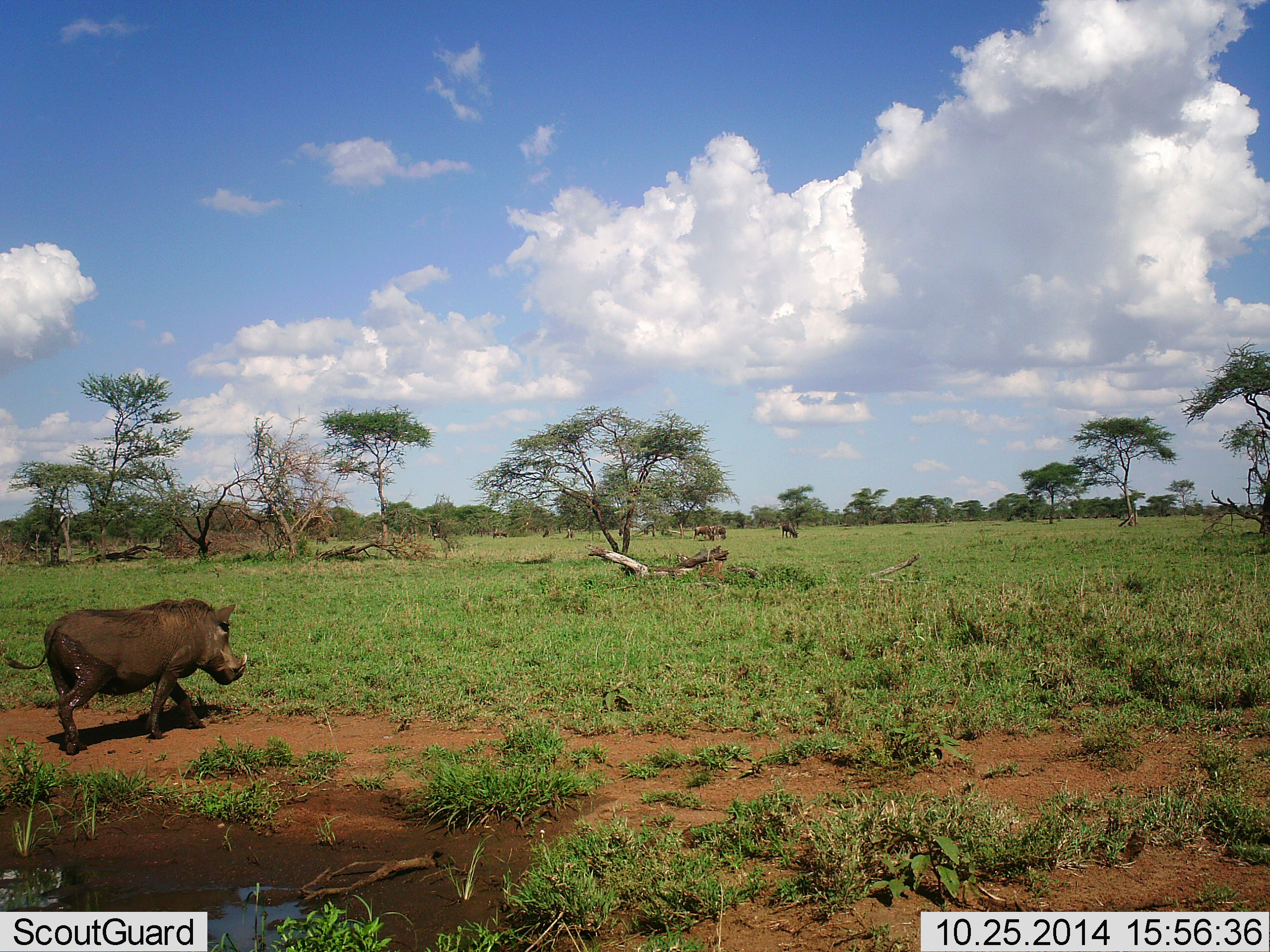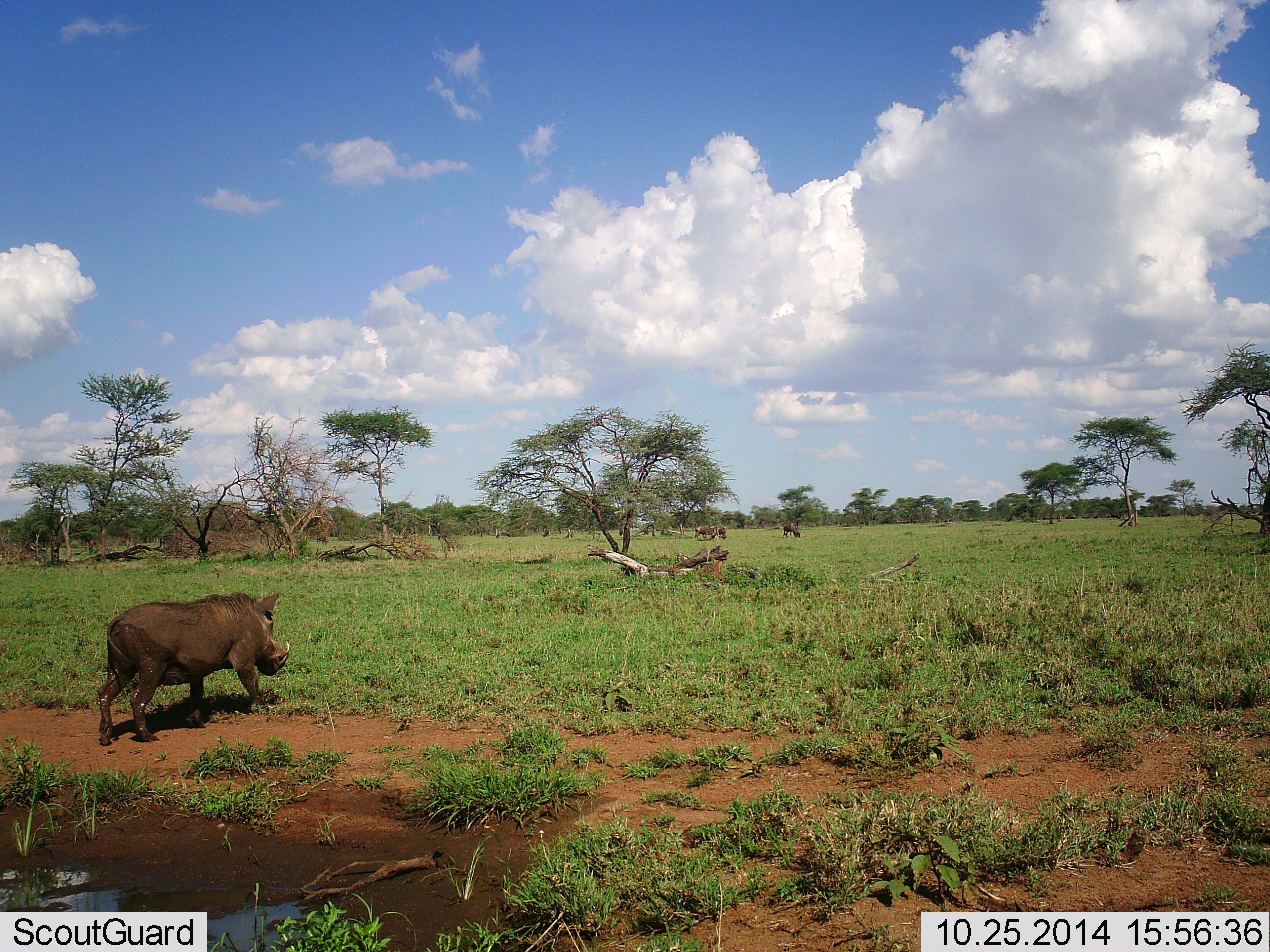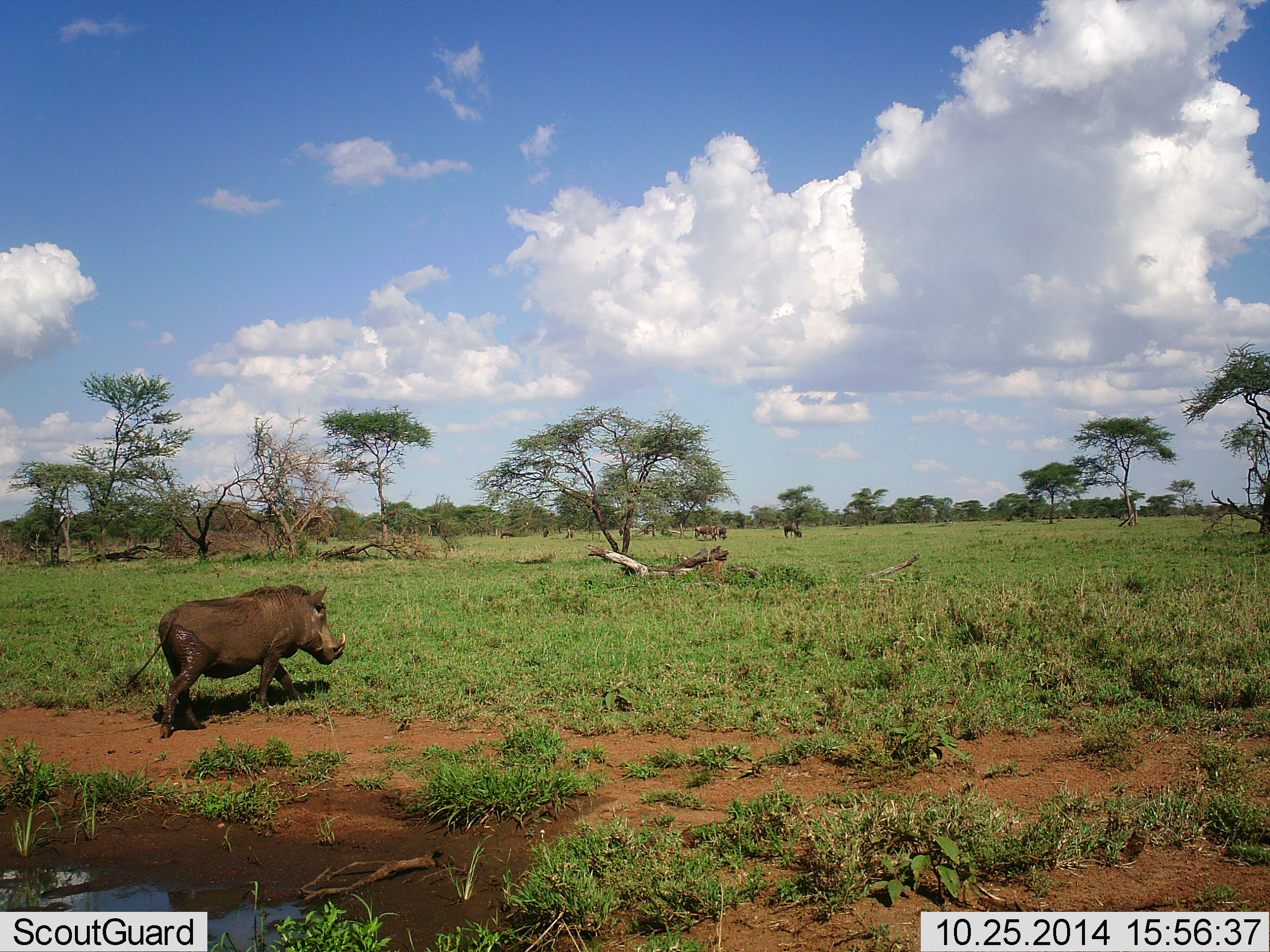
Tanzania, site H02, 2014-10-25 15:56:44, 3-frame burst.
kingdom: Animalia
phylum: Chordata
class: Mammalia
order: Artiodactyla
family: Suidae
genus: Phacochoerus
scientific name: Phacochoerus africanus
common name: warthog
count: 1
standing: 15%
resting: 0%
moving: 85%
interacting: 0%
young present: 0%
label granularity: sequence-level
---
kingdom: Animalia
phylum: Chordata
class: Mammalia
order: Artiodactyla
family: Bovidae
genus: Connochaetes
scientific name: Connochaetes taurinus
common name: blue wildebeest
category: wildebeest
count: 6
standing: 11%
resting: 0%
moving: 22%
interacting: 0%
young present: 0%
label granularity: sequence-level